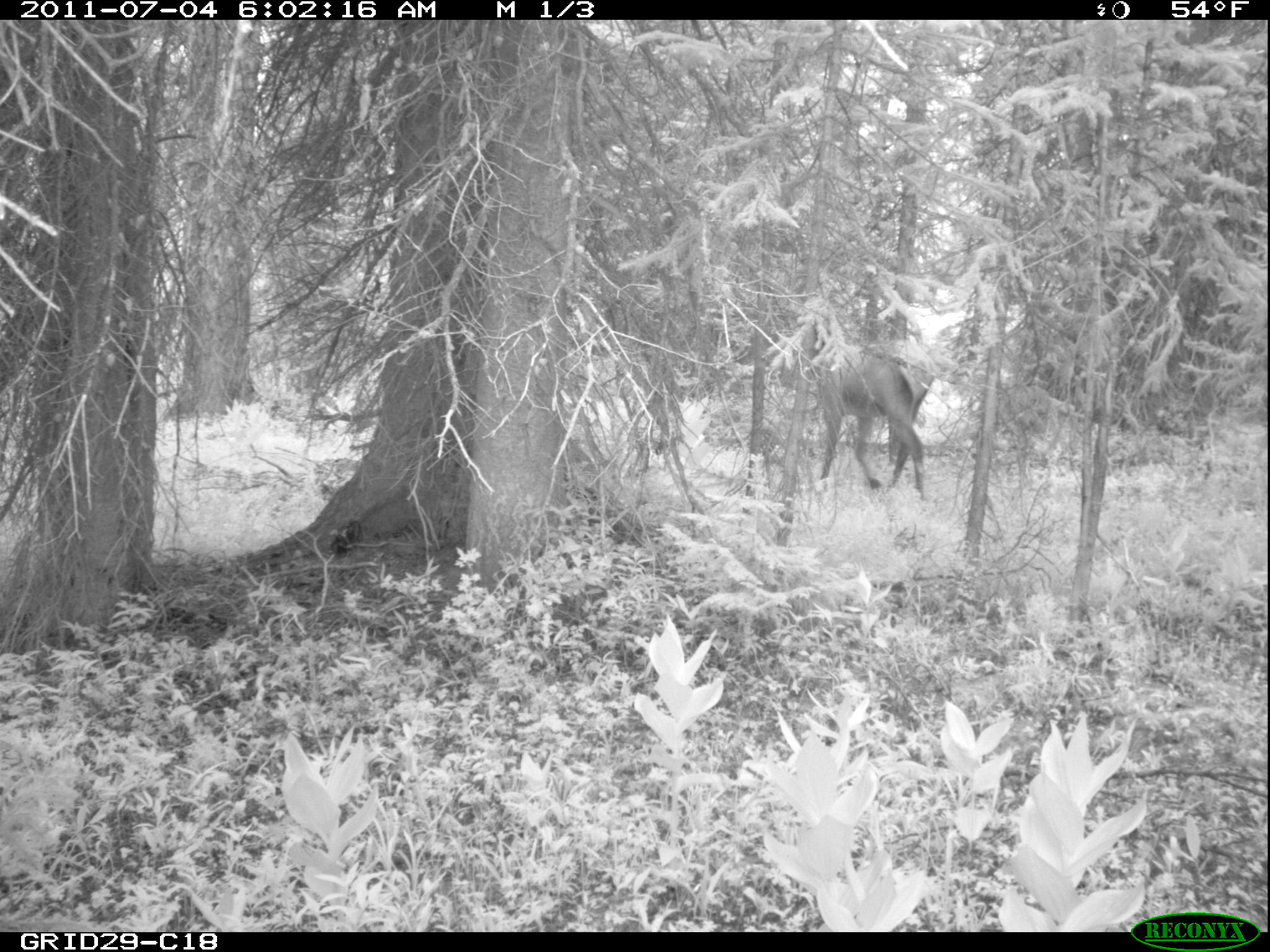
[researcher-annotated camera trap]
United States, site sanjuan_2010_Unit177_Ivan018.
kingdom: Animalia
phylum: Chordata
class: Mammalia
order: Artiodactyla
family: Cervidae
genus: Cervus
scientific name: Cervus elaphus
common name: red deer